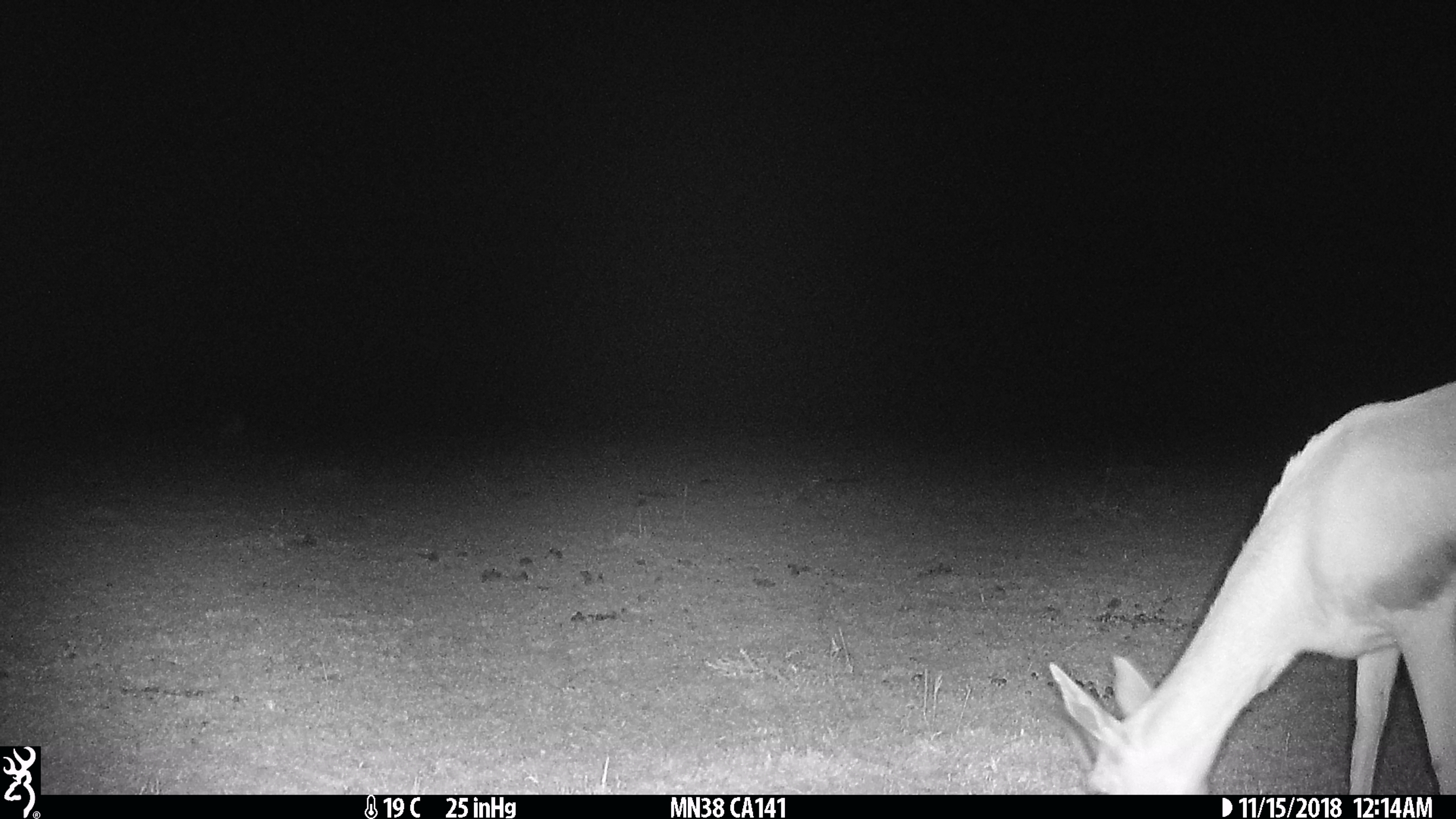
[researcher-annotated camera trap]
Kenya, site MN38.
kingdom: Animalia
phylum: Chordata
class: Mammalia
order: Artiodactyla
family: Bovidae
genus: Eudorcas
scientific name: Eudorcas thomsonii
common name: thomon's gazelle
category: gazelle thomsons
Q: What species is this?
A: Gazelle thomsons (thomon's gazelle) (Eudorcas thomsonii).